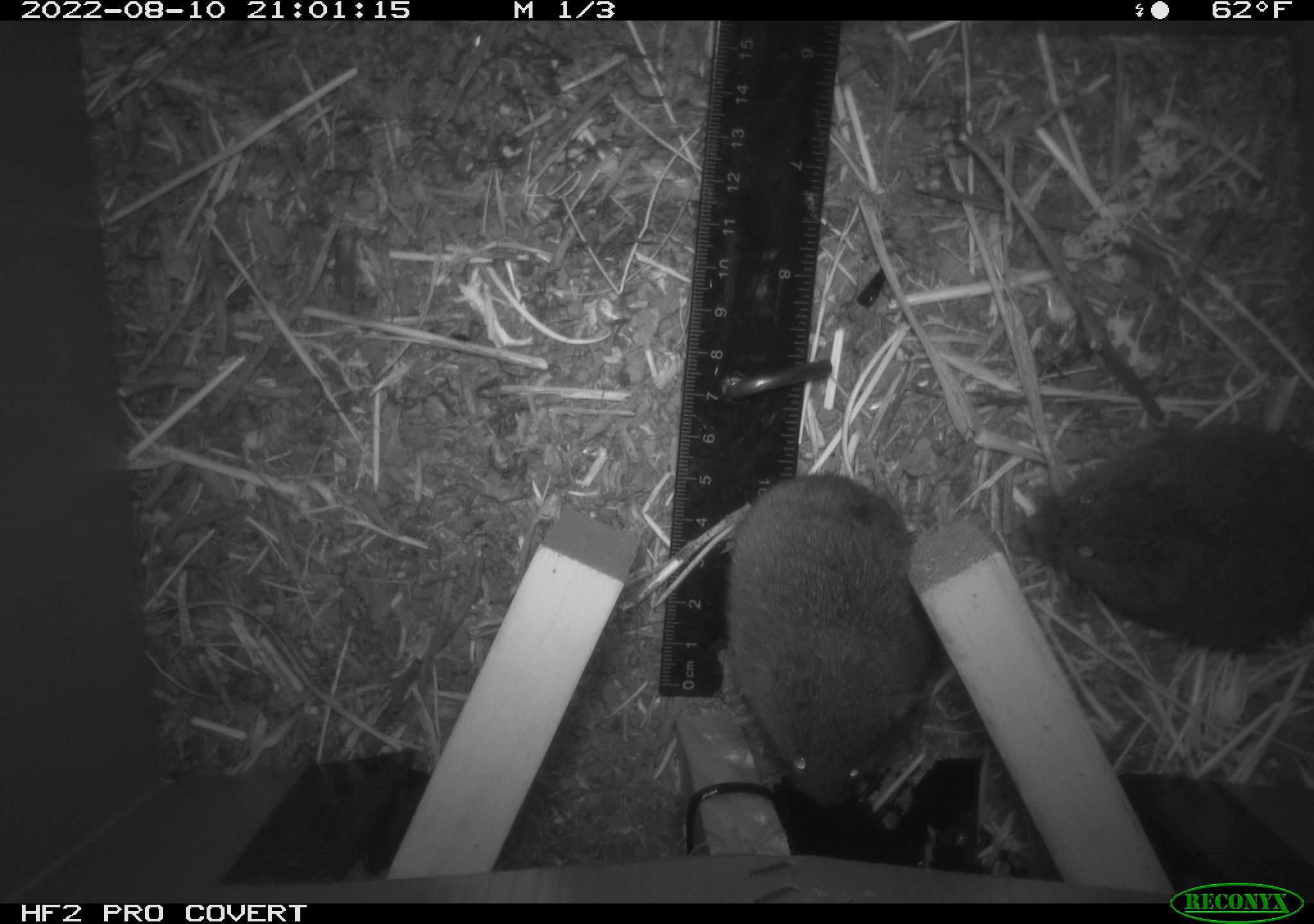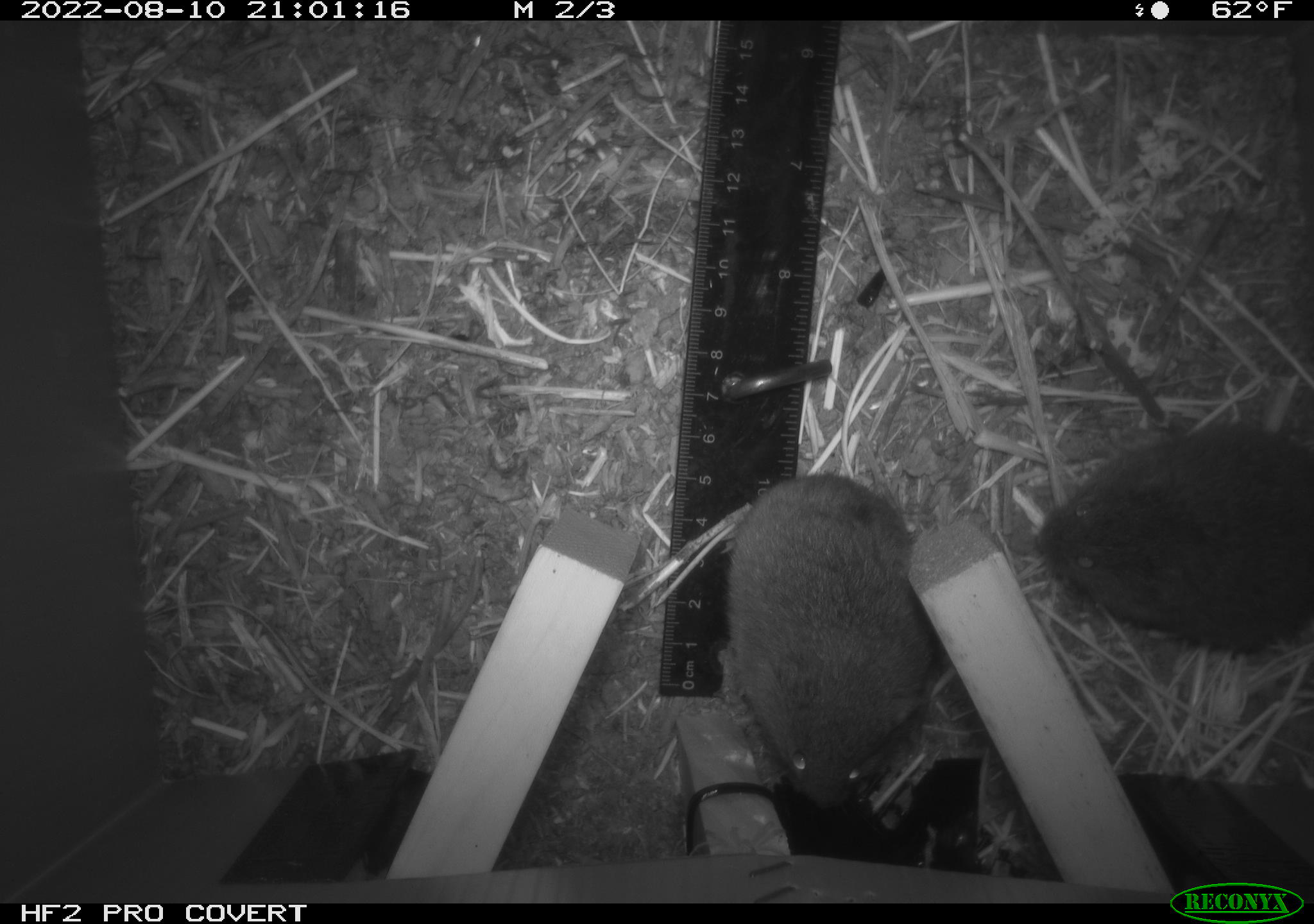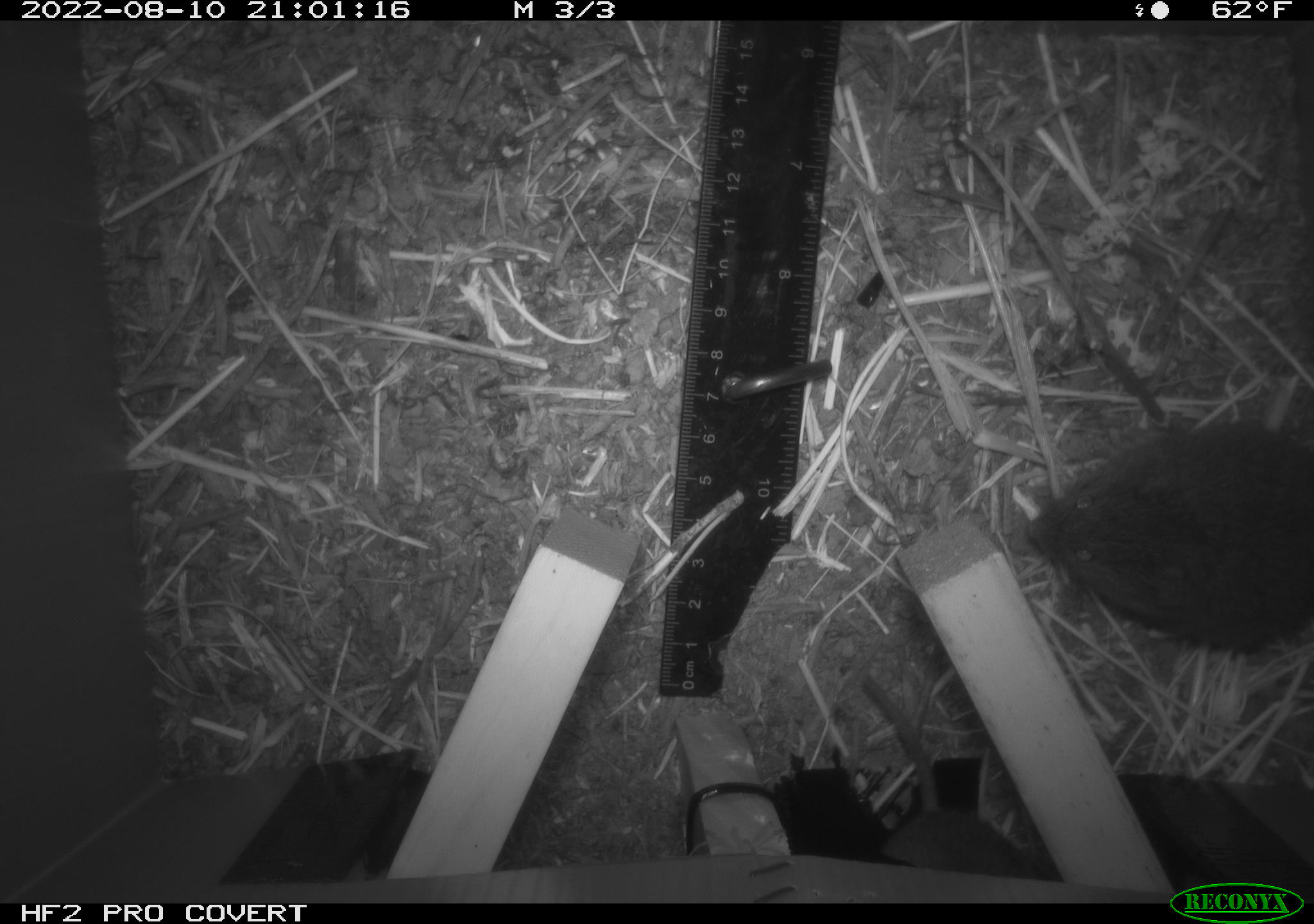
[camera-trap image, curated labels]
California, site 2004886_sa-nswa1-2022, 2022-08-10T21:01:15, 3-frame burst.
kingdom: Animalia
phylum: Chordata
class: Mammalia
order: Rodentia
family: Cricetidae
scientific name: Cricetidae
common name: hamsters, voles, lemmings, and allies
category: cricetidae family